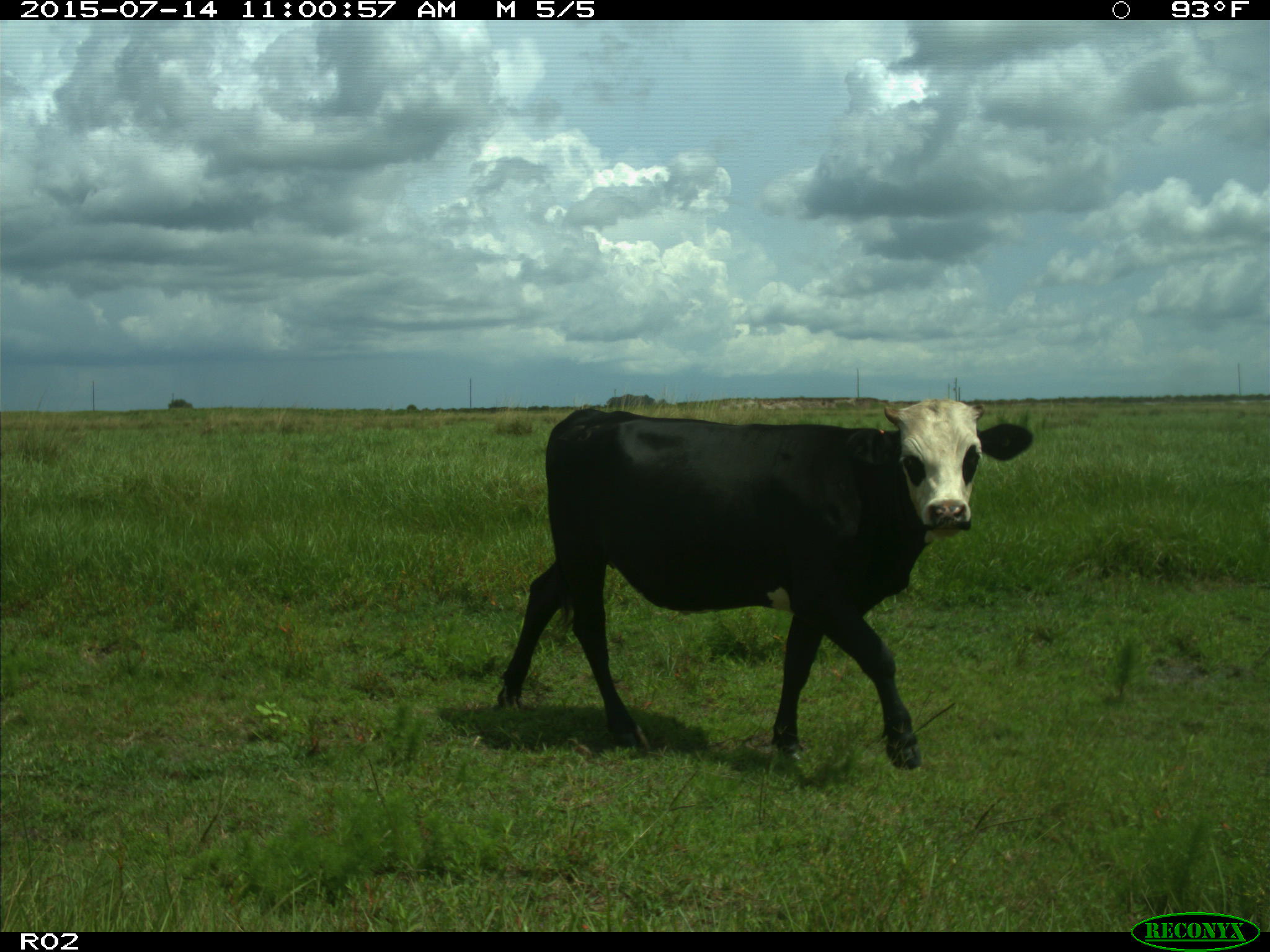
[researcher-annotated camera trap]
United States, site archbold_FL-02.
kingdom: Animalia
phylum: Chordata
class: Mammalia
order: Artiodactyla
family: Bovidae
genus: Bos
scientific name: Bos taurus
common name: domestic cow